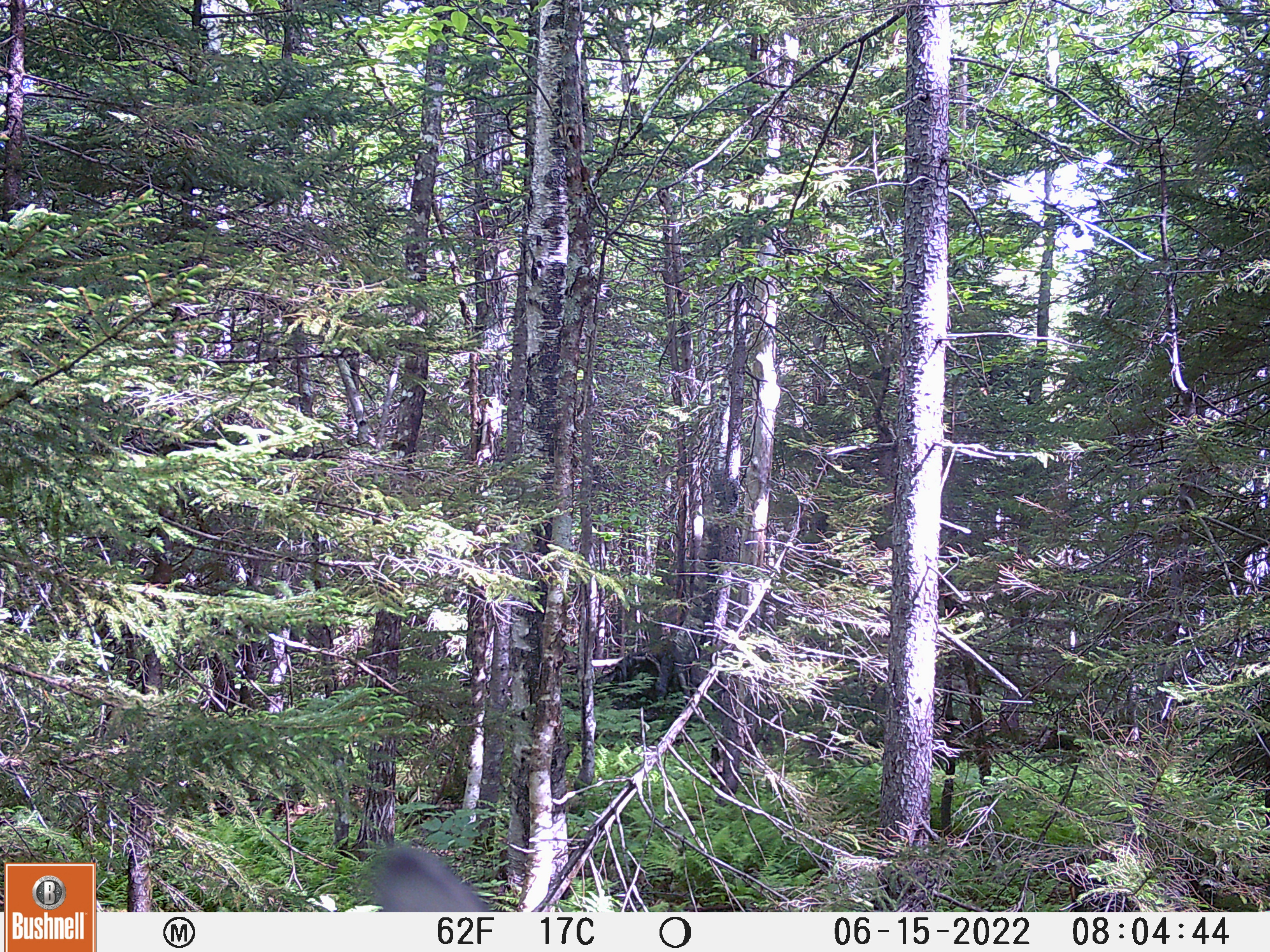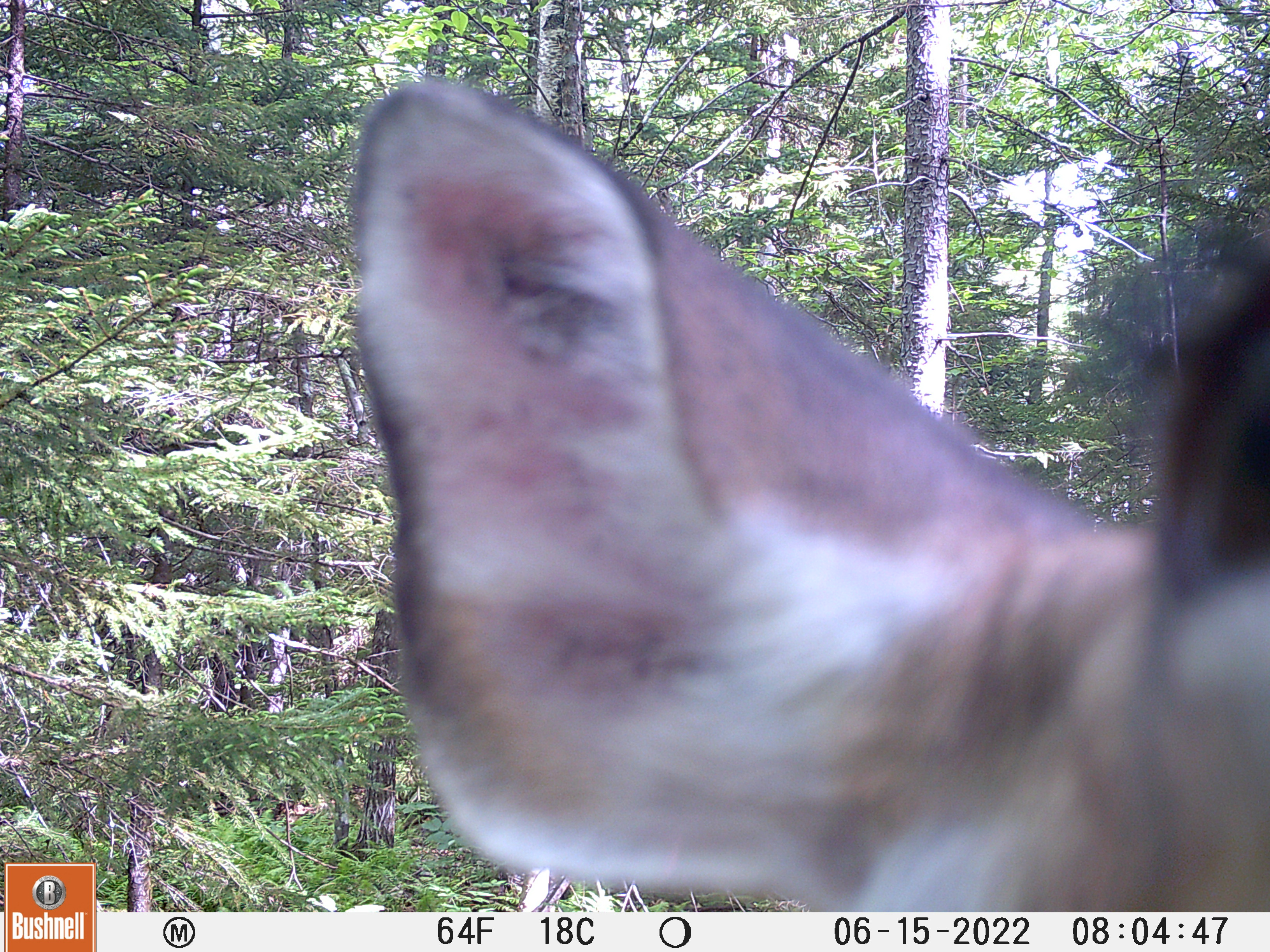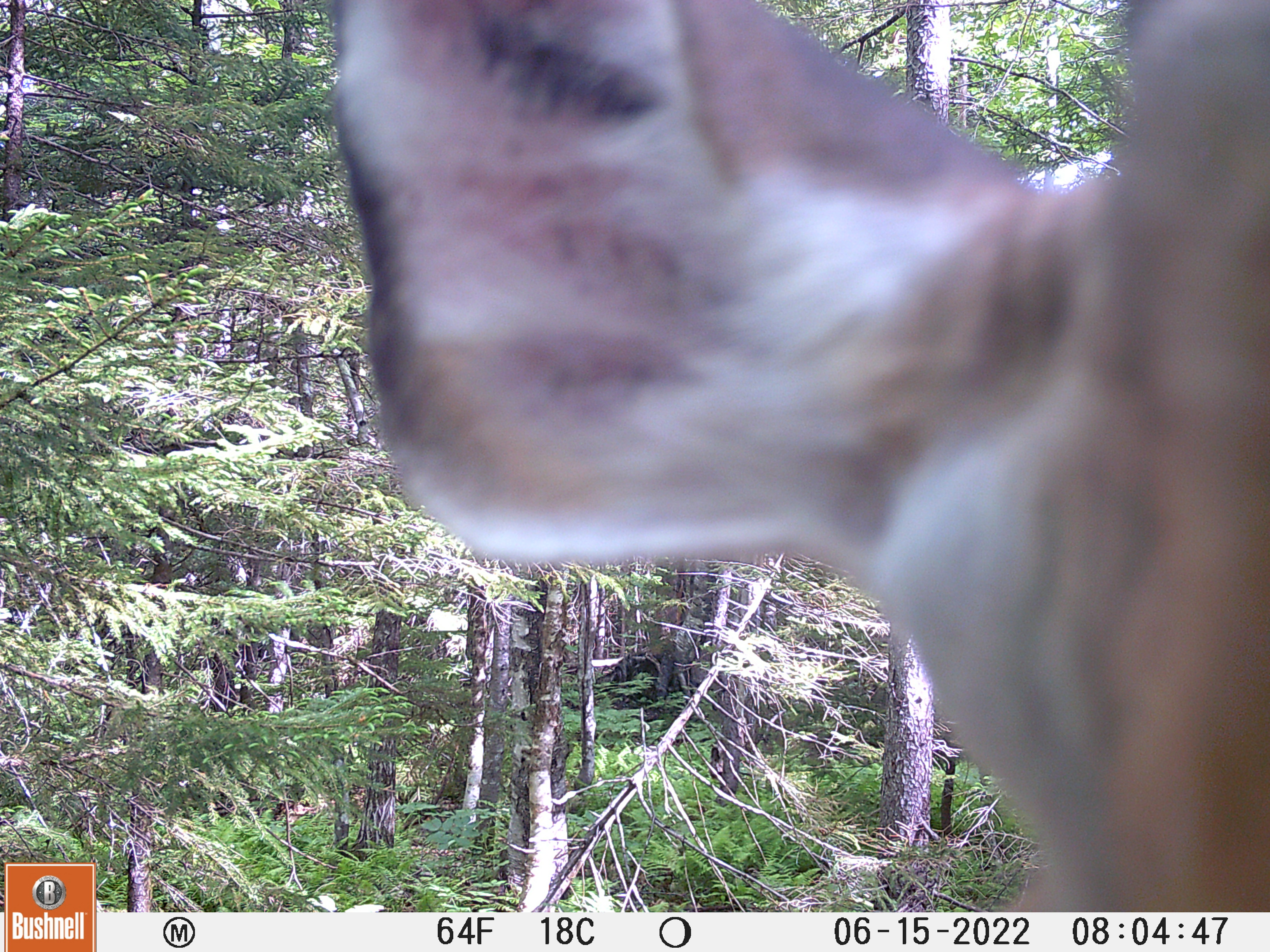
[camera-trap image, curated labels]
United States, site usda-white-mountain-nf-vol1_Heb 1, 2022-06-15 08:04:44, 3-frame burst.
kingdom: Animalia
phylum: Chordata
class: Mammalia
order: Artiodactyla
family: Cervidae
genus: Odocoileus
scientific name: Odocoileus virginianus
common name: white-tailed deer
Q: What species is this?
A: White-tailed deer (Odocoileus virginianus).